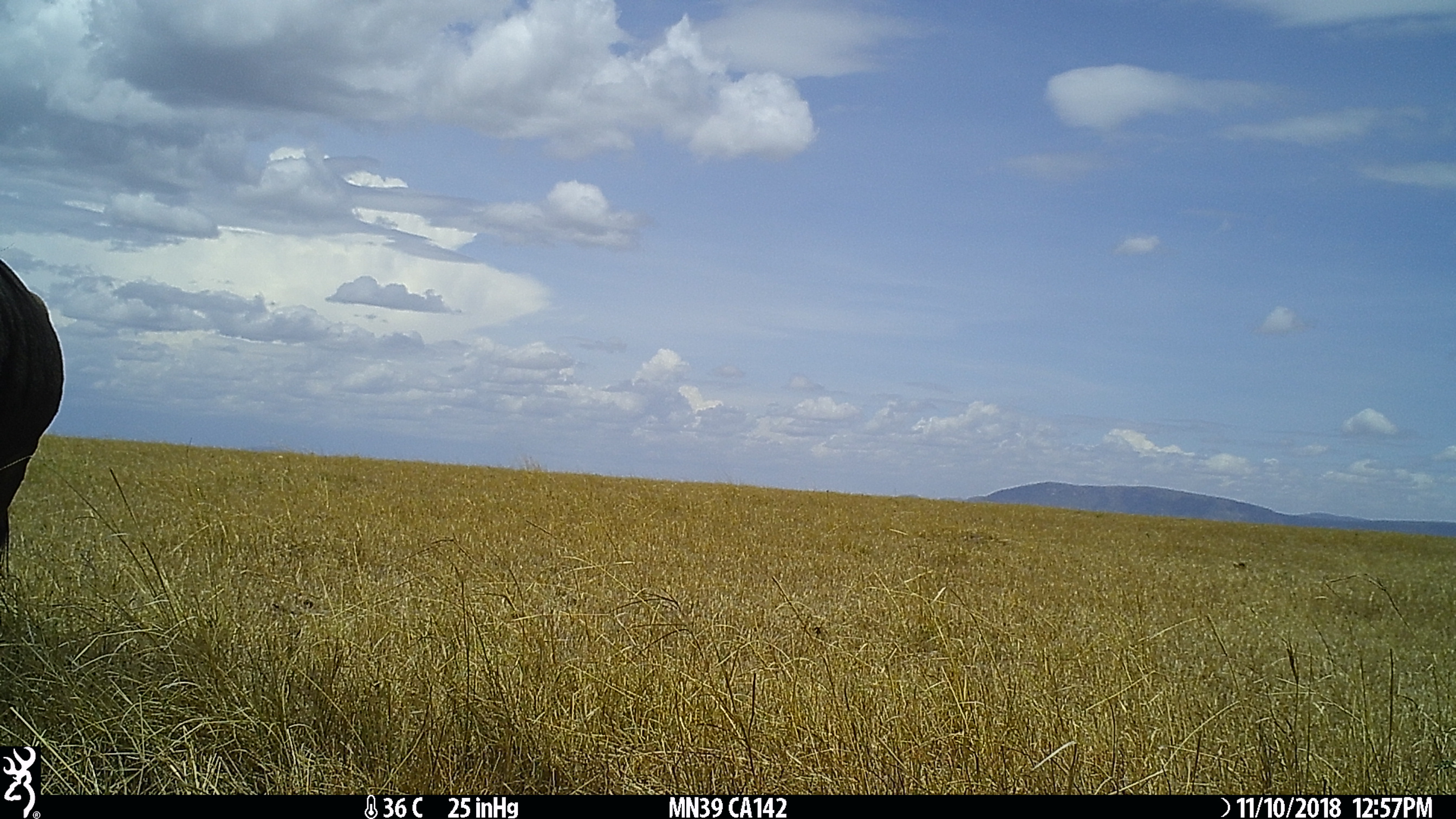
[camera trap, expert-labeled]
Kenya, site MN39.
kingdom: Animalia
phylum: Chordata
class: Mammalia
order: Artiodactyla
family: Bovidae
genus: Connochaetes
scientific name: Connochaetes taurinus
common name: blue wildebeest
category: wildebeest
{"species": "wildebeest (blue wildebeest) (Connochaetes taurinus)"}